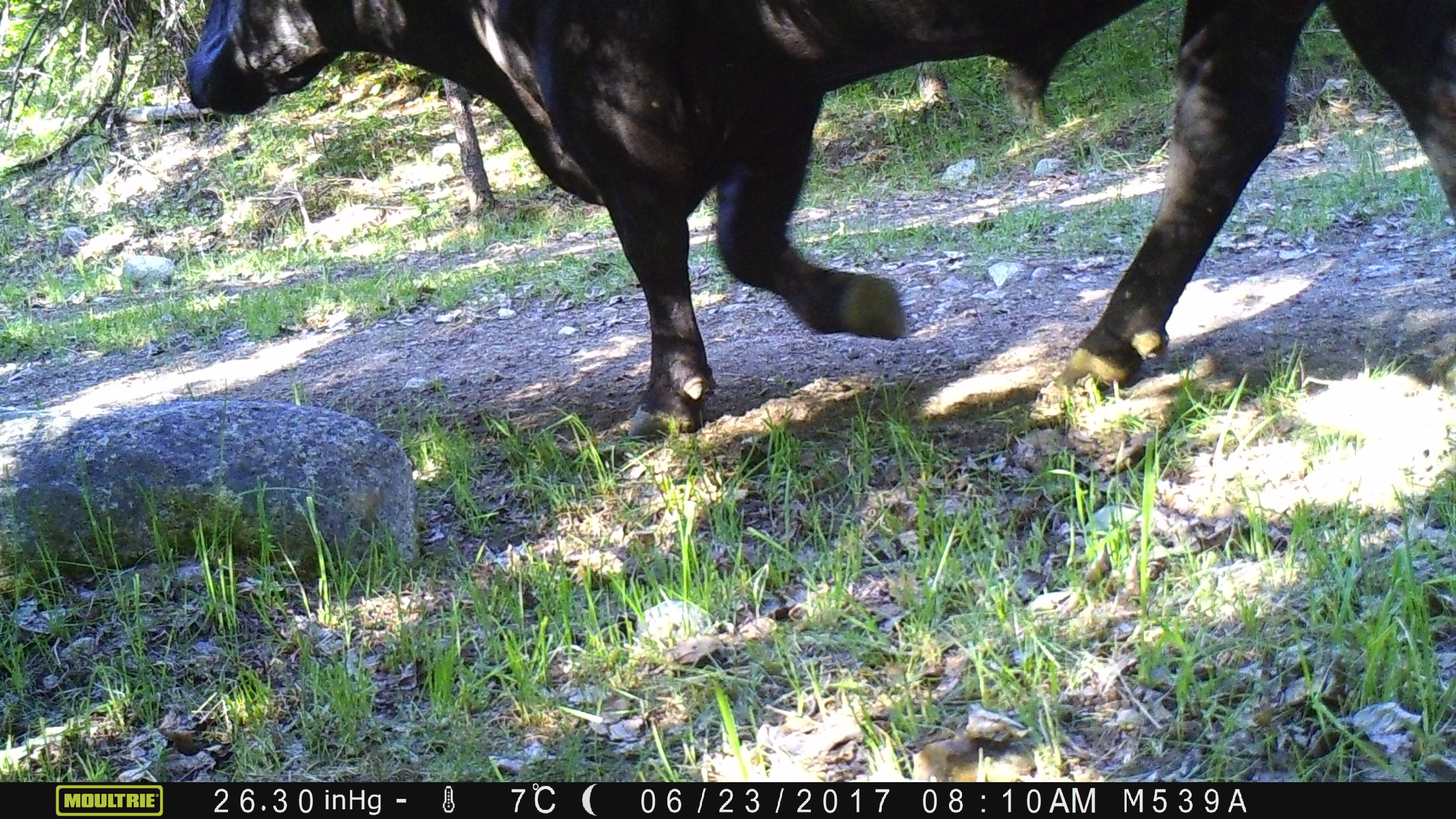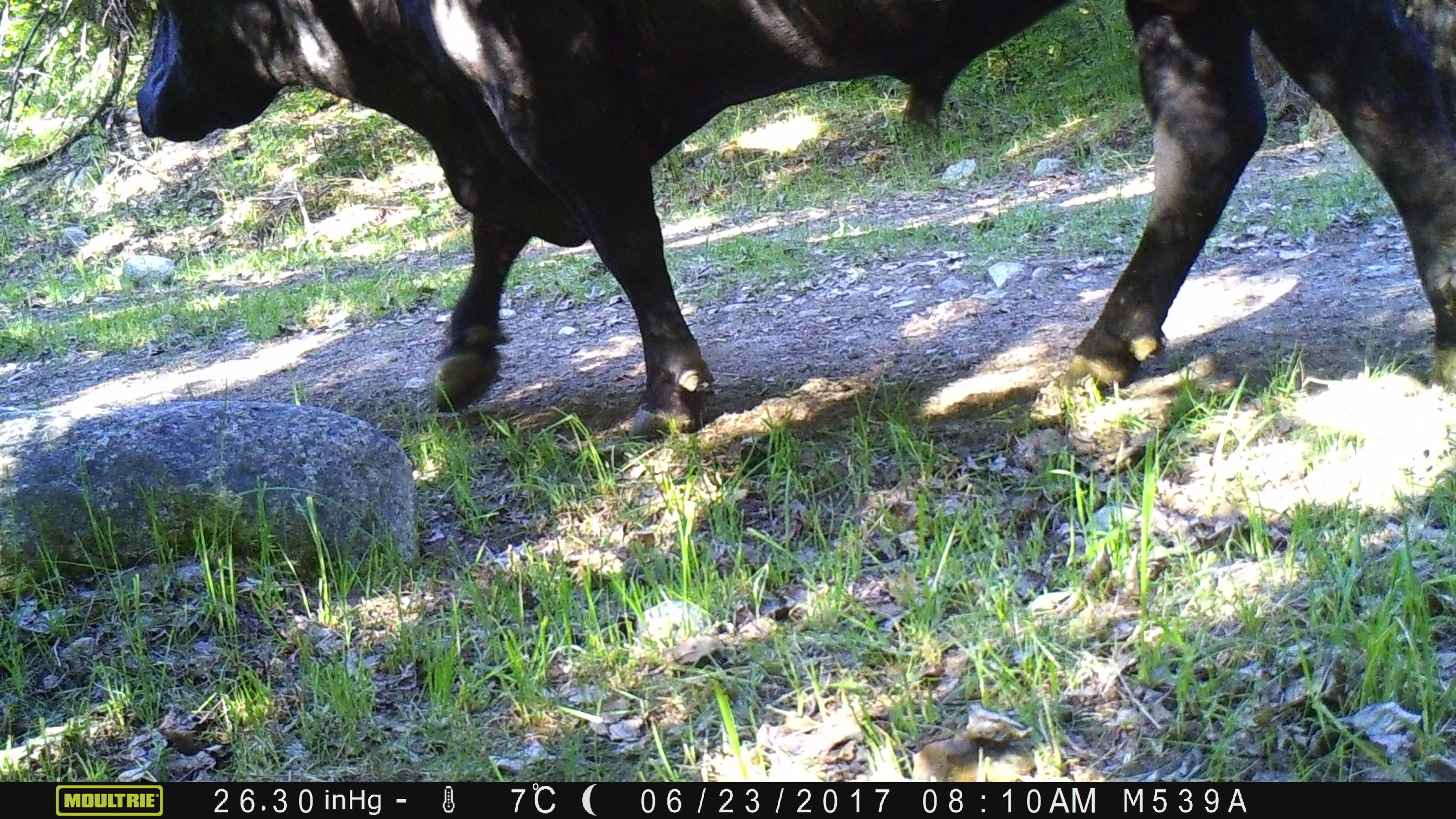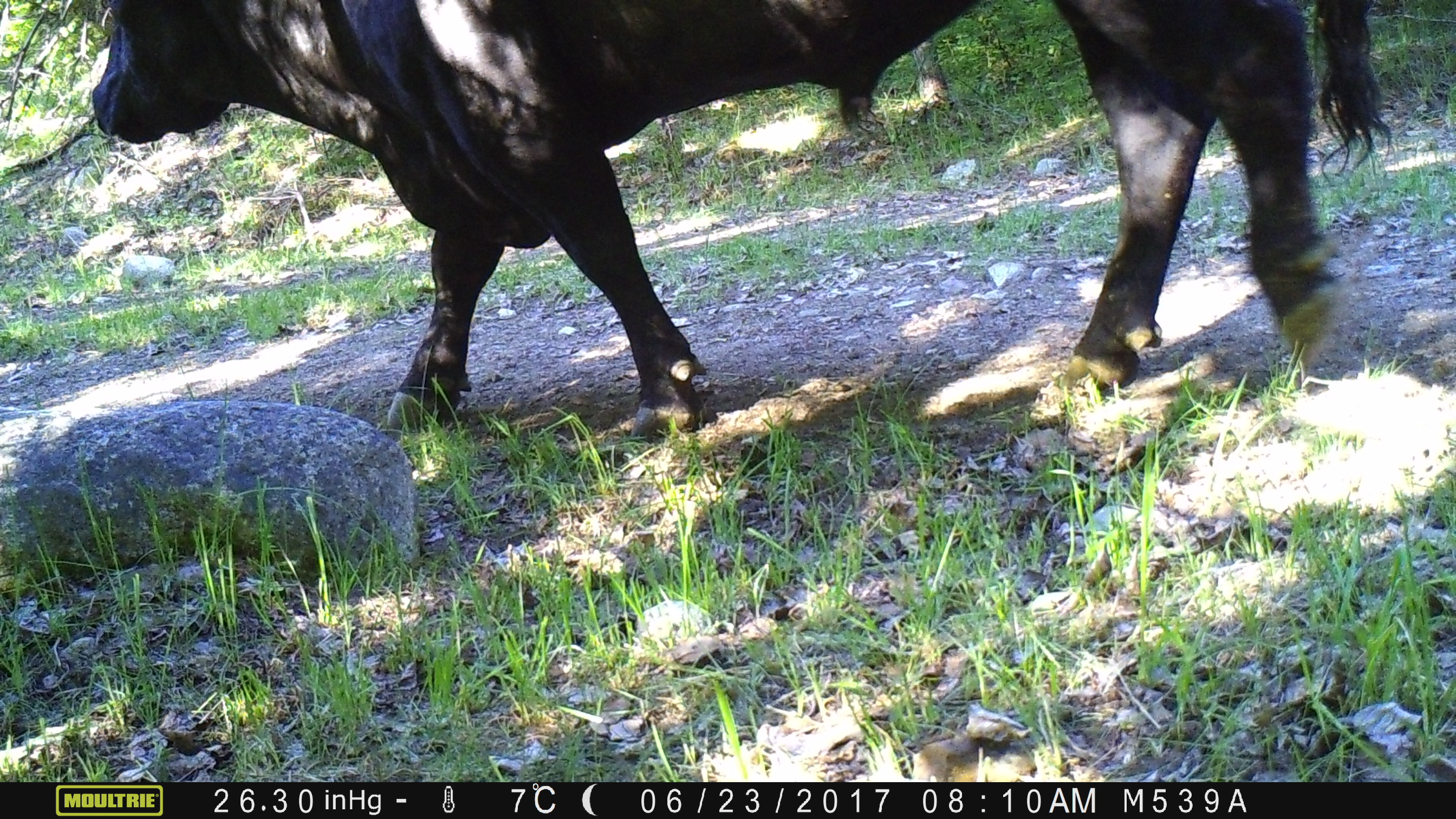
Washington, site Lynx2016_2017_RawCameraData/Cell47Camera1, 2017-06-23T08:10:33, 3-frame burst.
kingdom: Animalia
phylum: Chordata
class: Mammalia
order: Artiodactyla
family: Bovidae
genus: Bos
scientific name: Bos taurus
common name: domestic cattle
Domestic cattle (Bos taurus). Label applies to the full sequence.